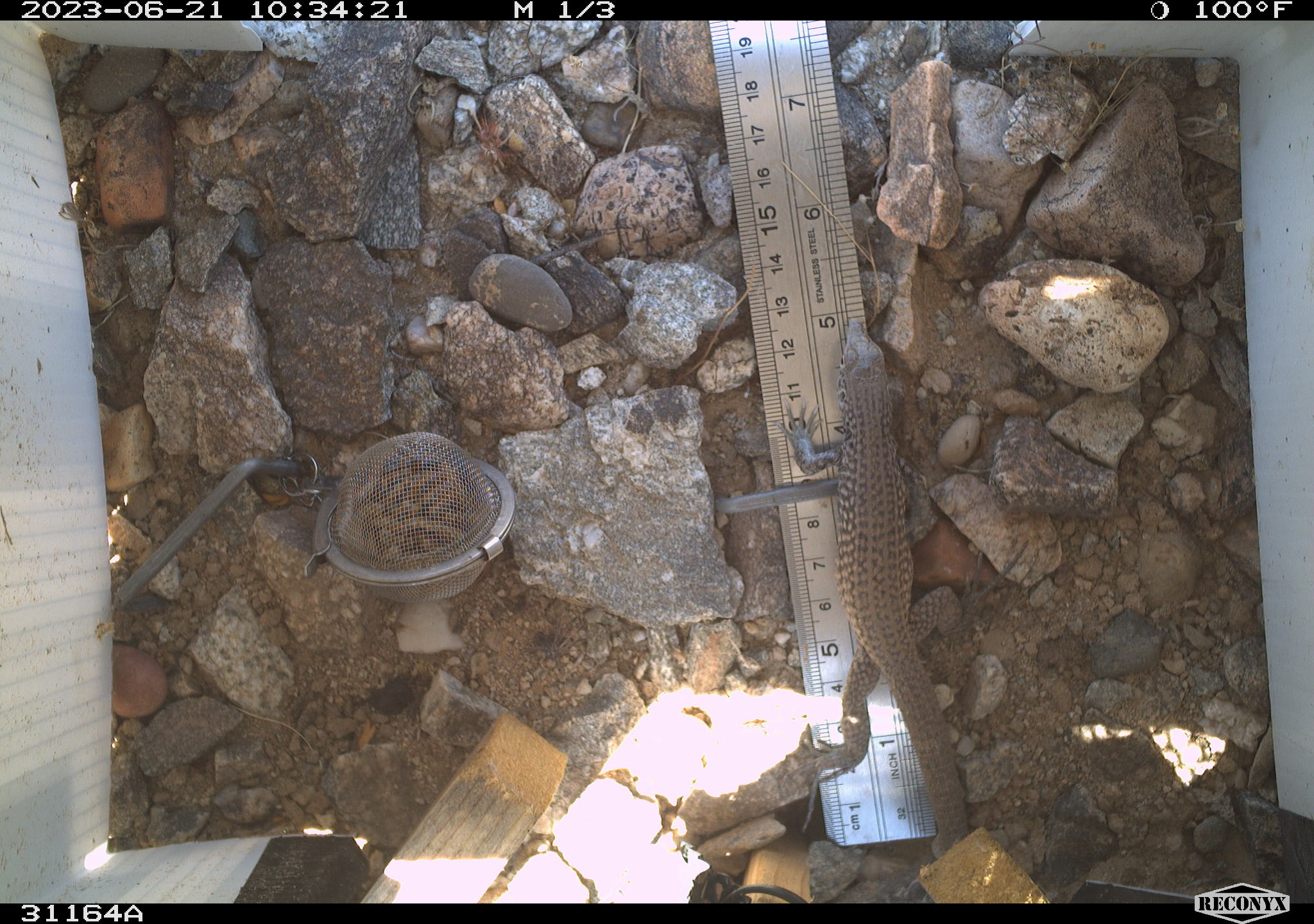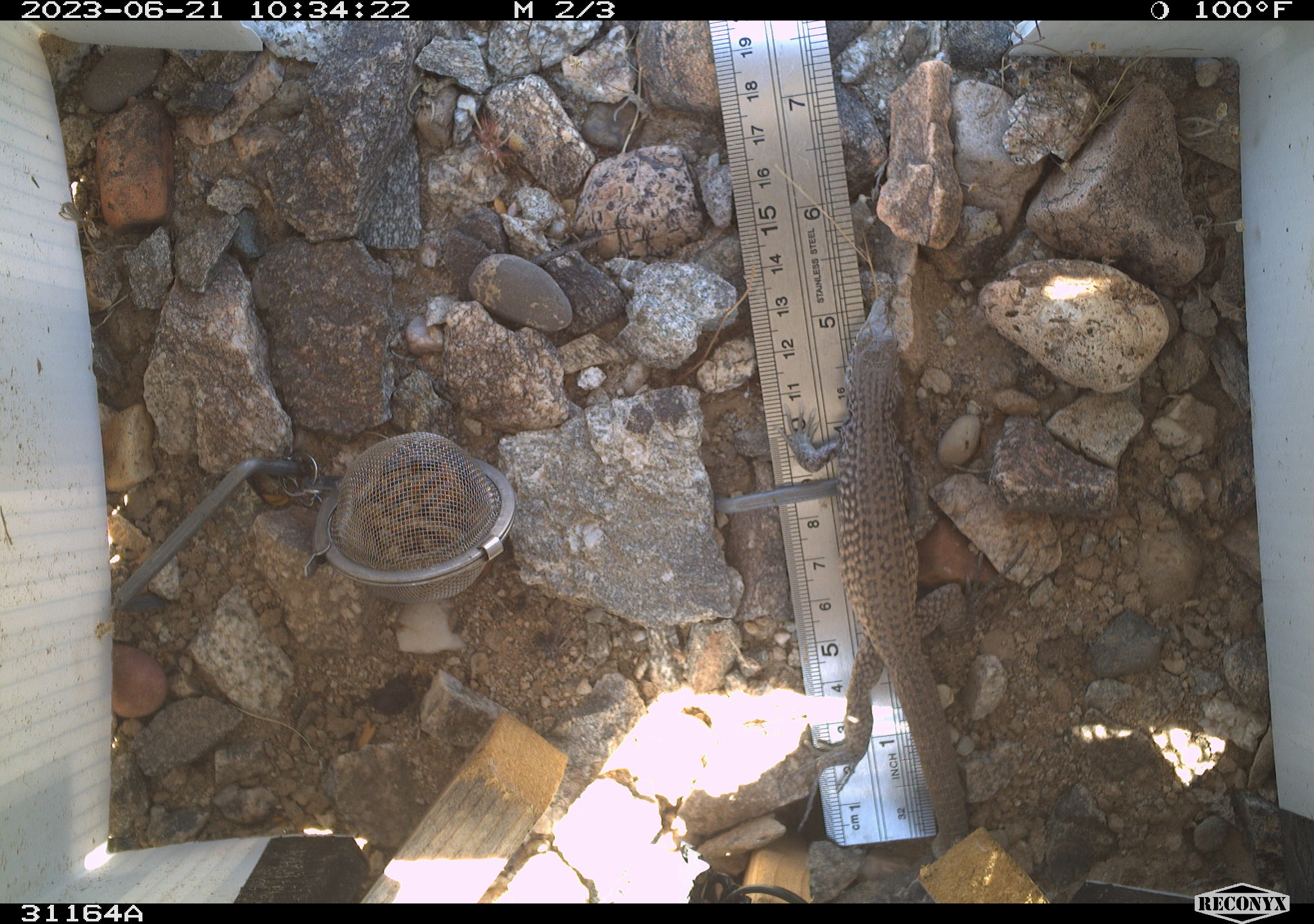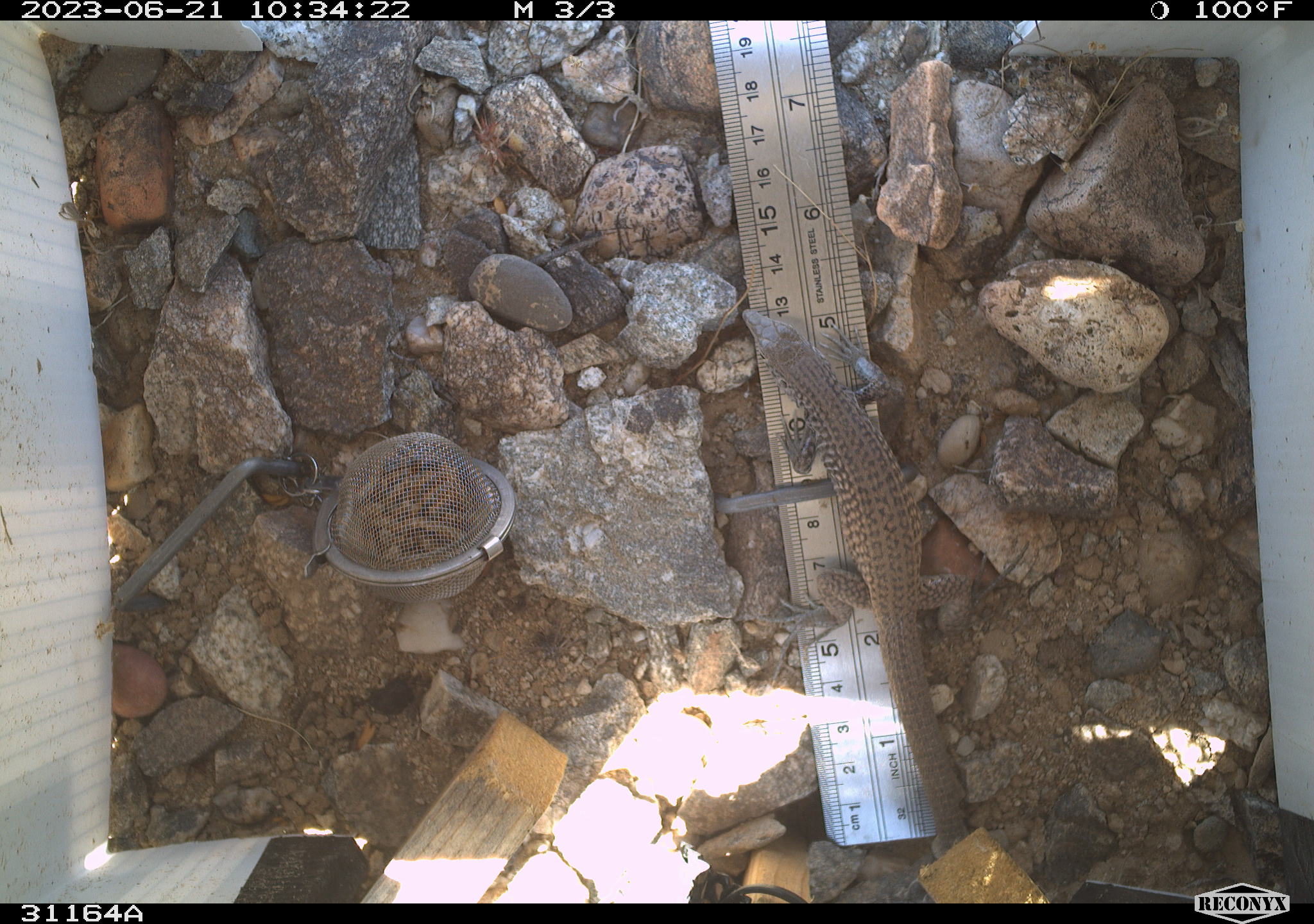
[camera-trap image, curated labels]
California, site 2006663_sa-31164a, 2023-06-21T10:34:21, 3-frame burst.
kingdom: Animalia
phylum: Chordata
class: Reptilia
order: Squamata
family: Teiidae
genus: Aspidoscelis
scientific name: Aspidoscelis tigris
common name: western whiptail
Western whiptail (Aspidoscelis tigris).